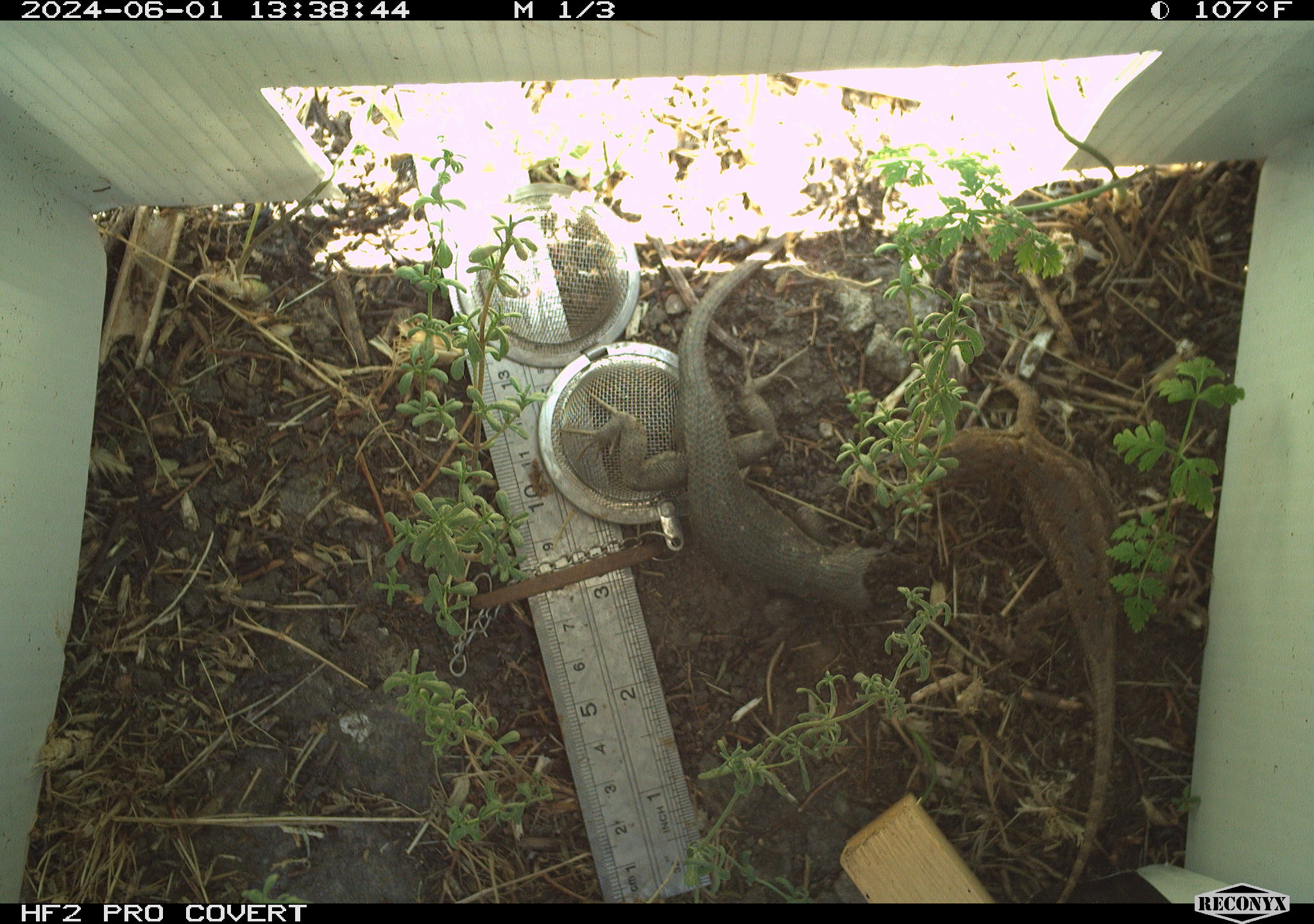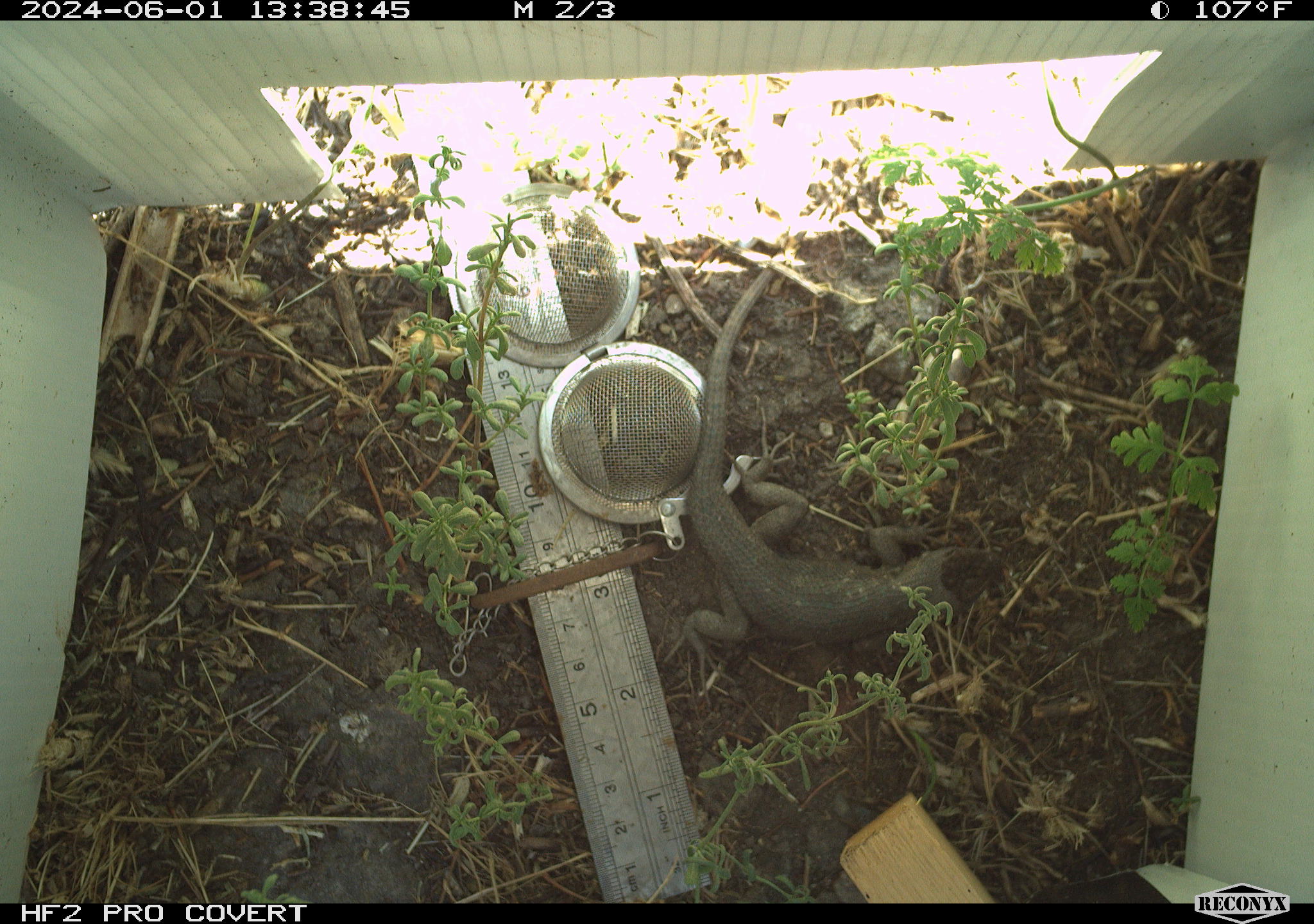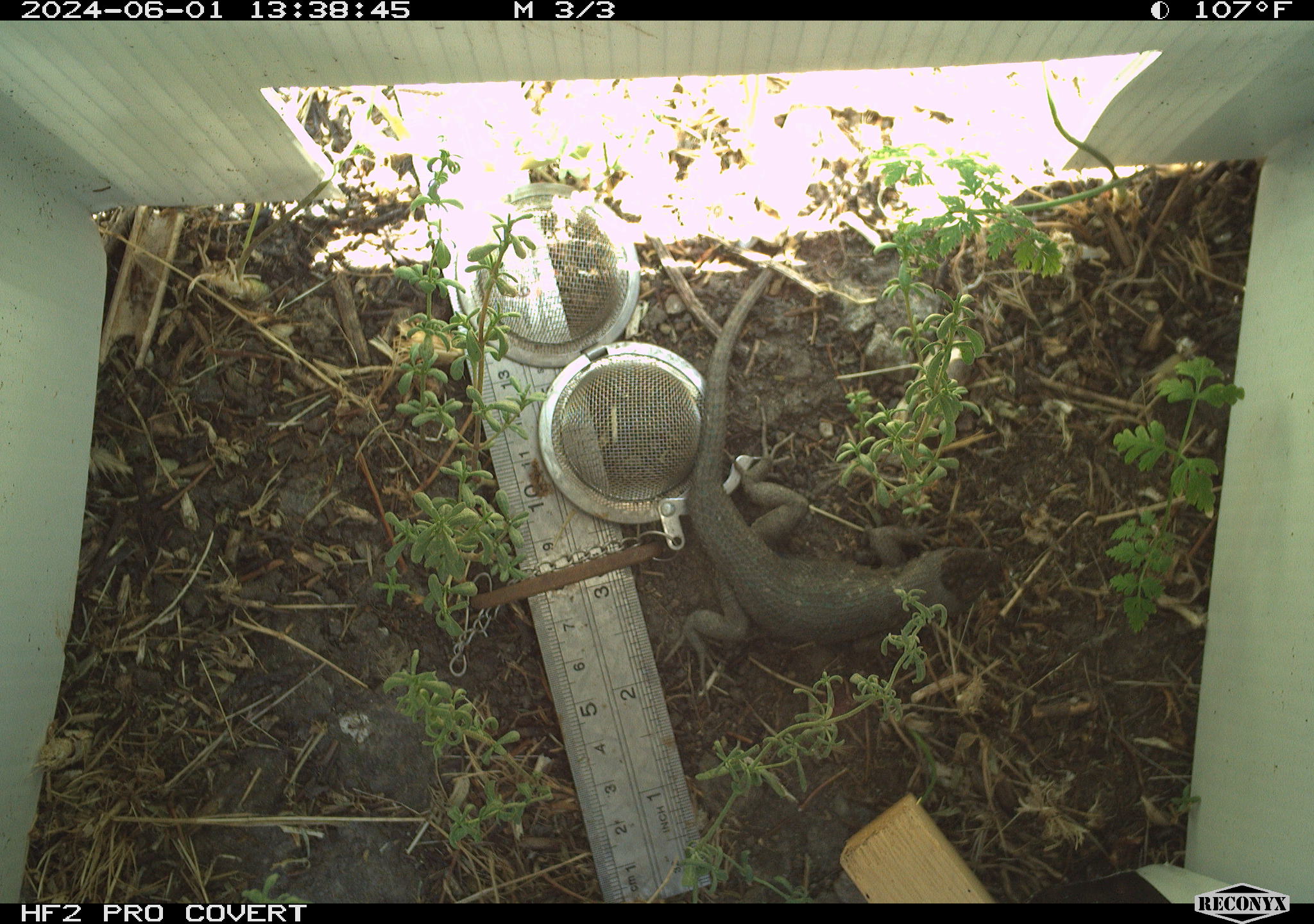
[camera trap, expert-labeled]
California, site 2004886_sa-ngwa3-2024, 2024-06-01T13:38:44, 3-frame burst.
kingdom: Animalia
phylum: Chordata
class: Reptilia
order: Squamata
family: Phrynosomatidae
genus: Sceloporus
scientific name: Sceloporus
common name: spiny lizards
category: sceloporus species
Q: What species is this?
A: Sceloporus species (spiny lizards) (Sceloporus).